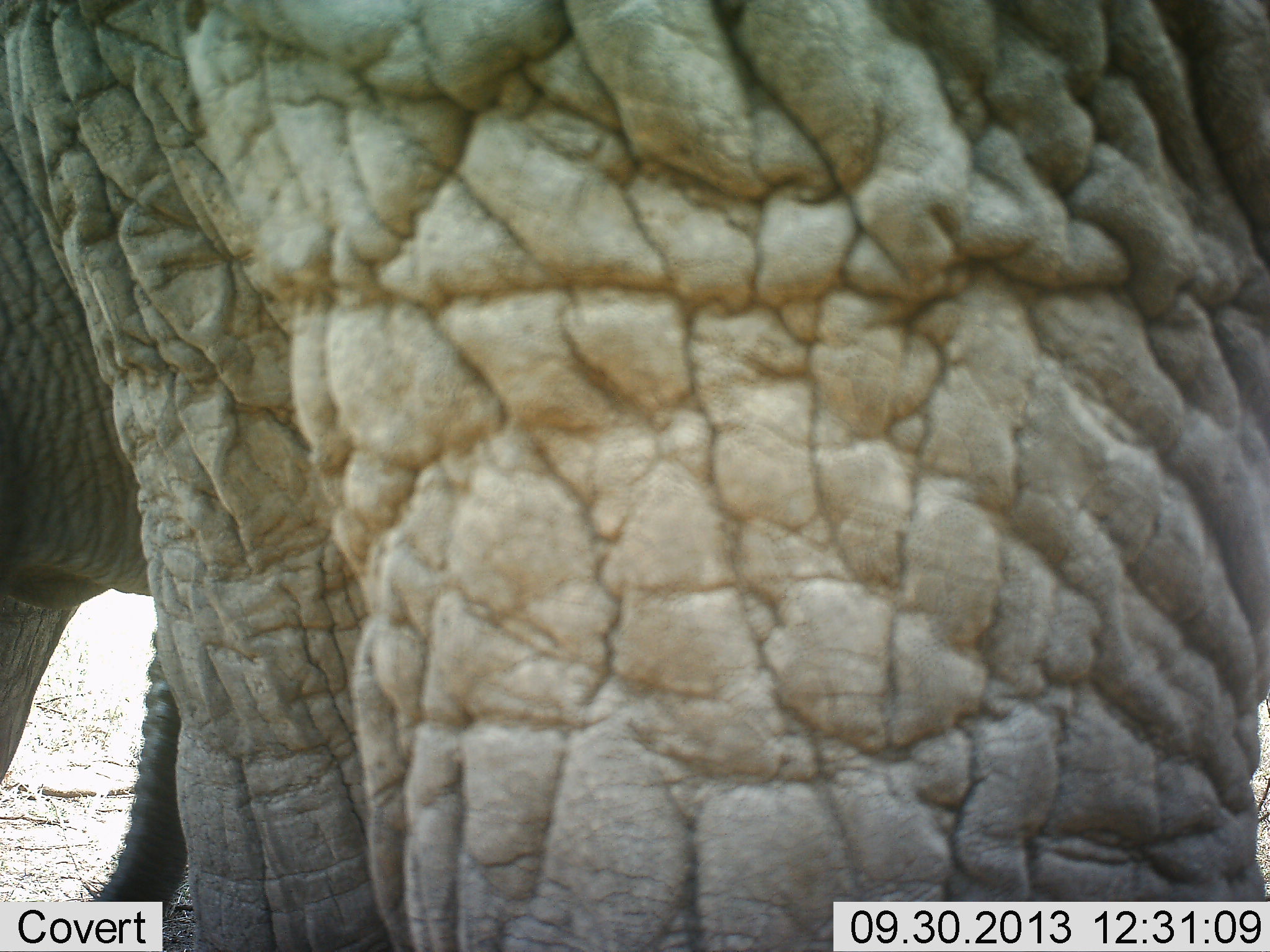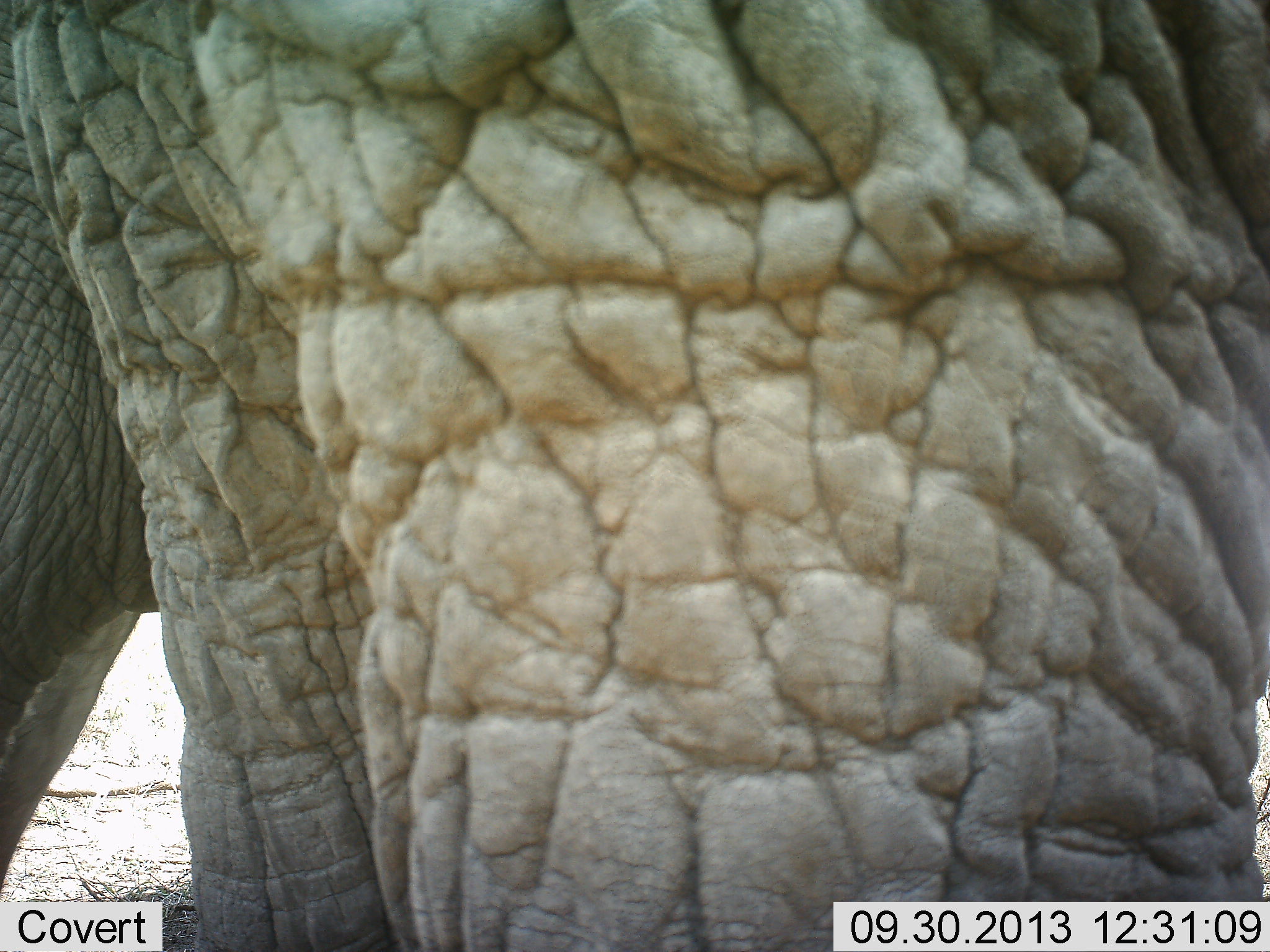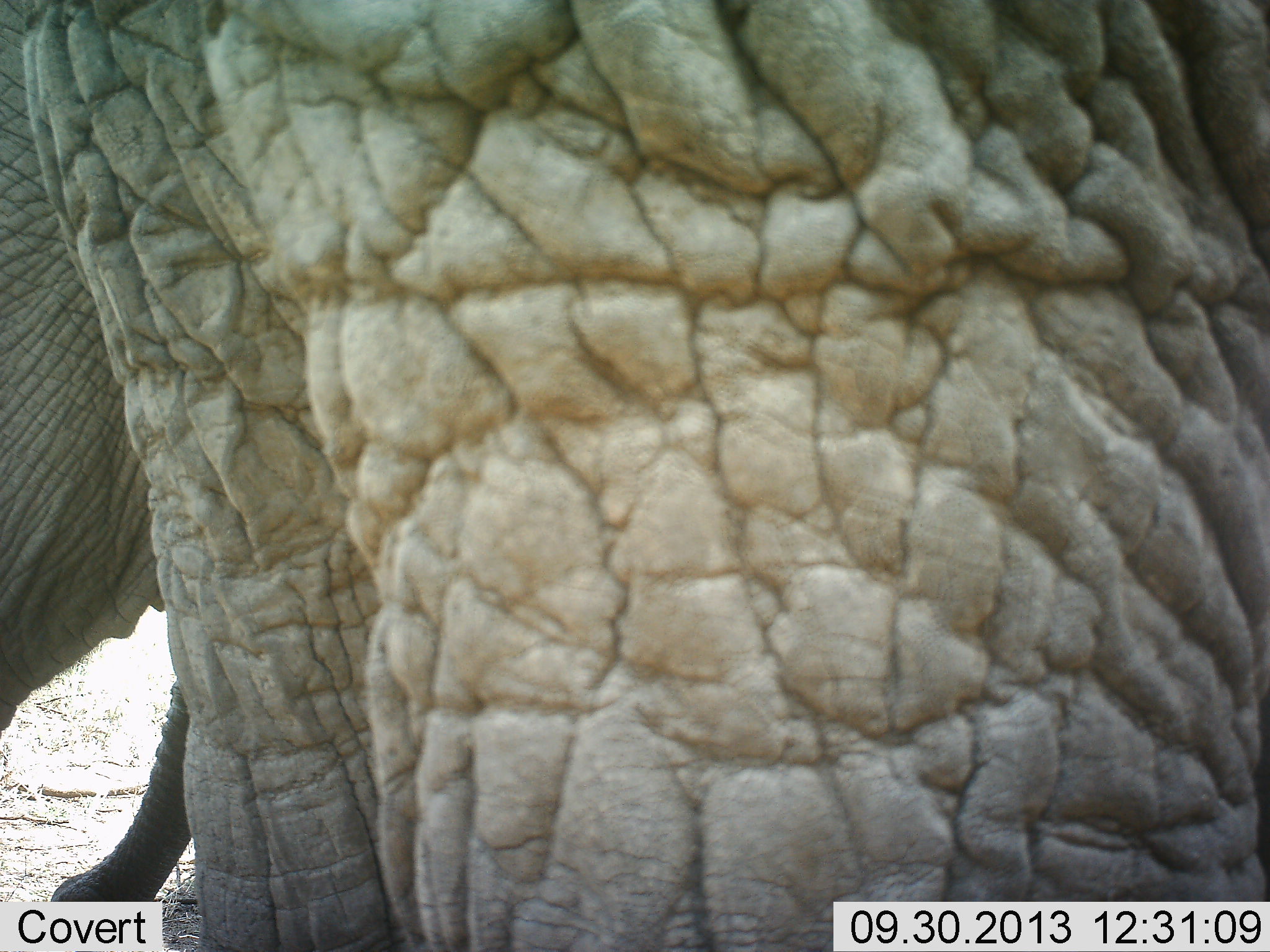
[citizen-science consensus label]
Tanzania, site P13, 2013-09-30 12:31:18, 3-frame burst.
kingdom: Animalia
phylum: Chordata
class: Mammalia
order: Proboscidea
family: Elephantidae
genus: Loxodonta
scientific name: Loxodonta africana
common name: african bush elephant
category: elephant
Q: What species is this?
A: Elephant (african bush elephant) (Loxodonta africana).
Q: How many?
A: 2.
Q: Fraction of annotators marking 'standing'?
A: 70%.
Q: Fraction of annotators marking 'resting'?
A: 0%.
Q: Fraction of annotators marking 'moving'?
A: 20%.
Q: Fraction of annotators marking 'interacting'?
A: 0%.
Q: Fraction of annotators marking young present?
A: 10%.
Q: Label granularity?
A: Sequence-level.